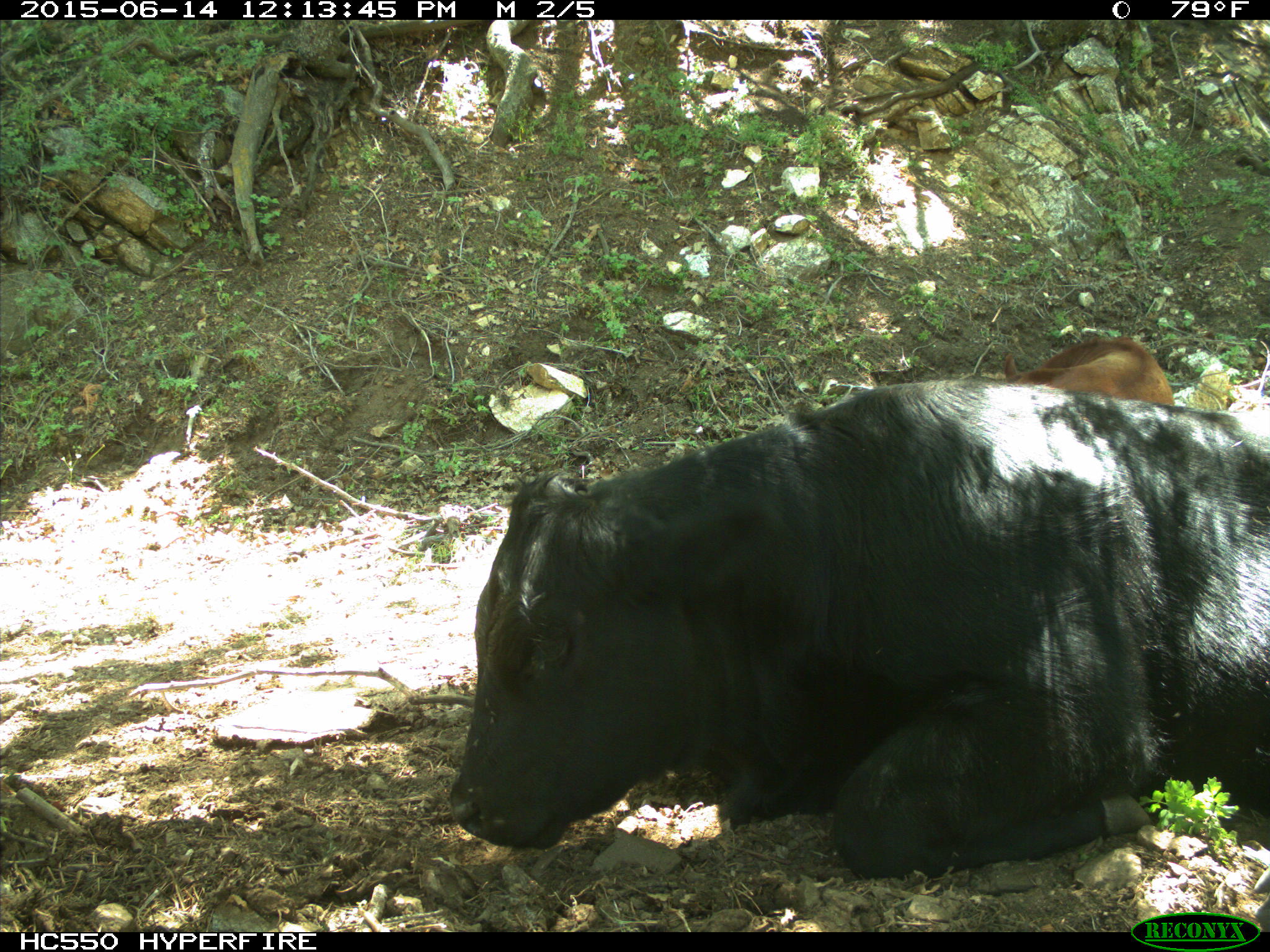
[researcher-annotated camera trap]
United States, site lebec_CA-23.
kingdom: Animalia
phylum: Chordata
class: Mammalia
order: Artiodactyla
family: Bovidae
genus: Bos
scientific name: Bos taurus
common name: domestic cow